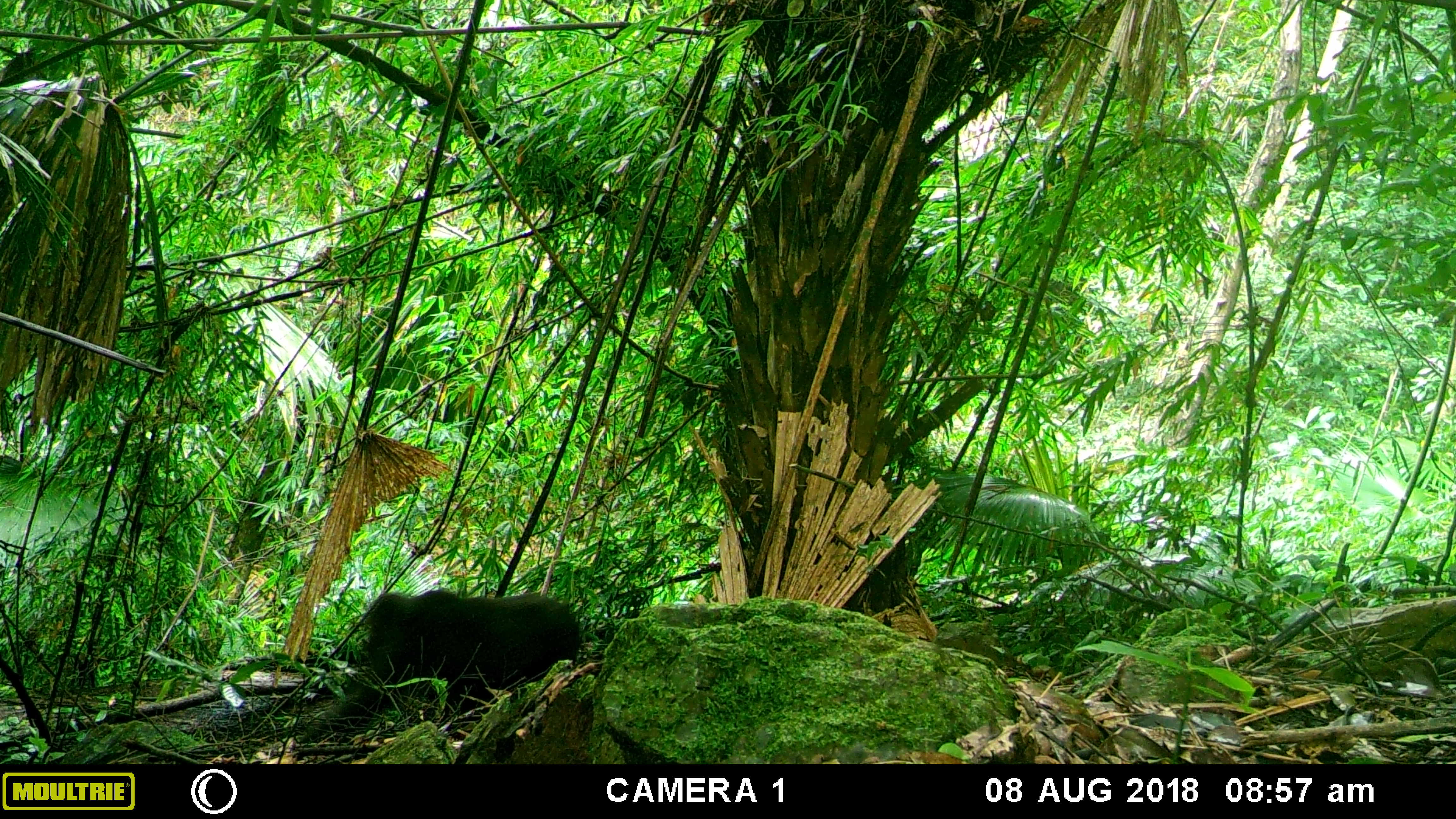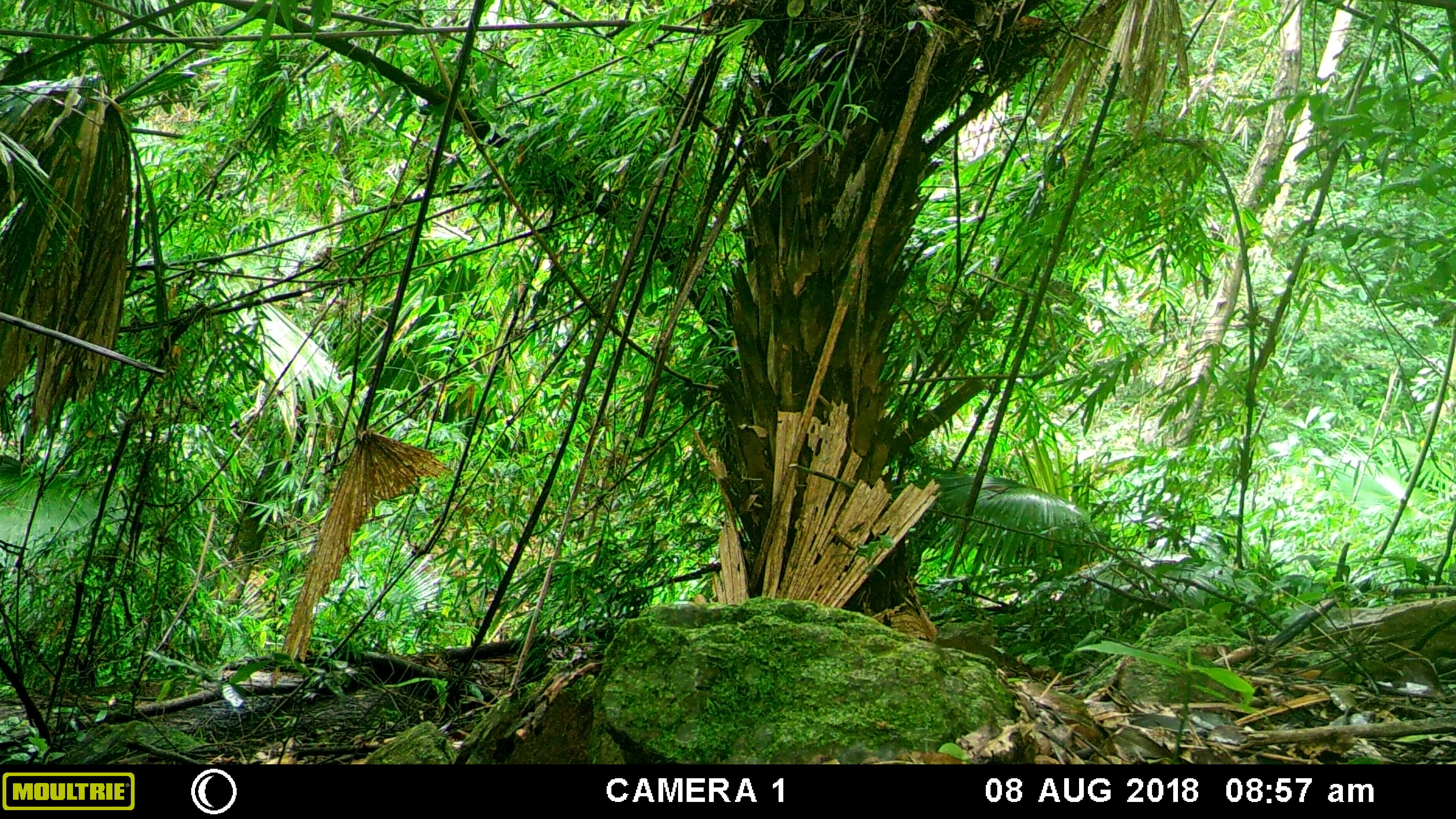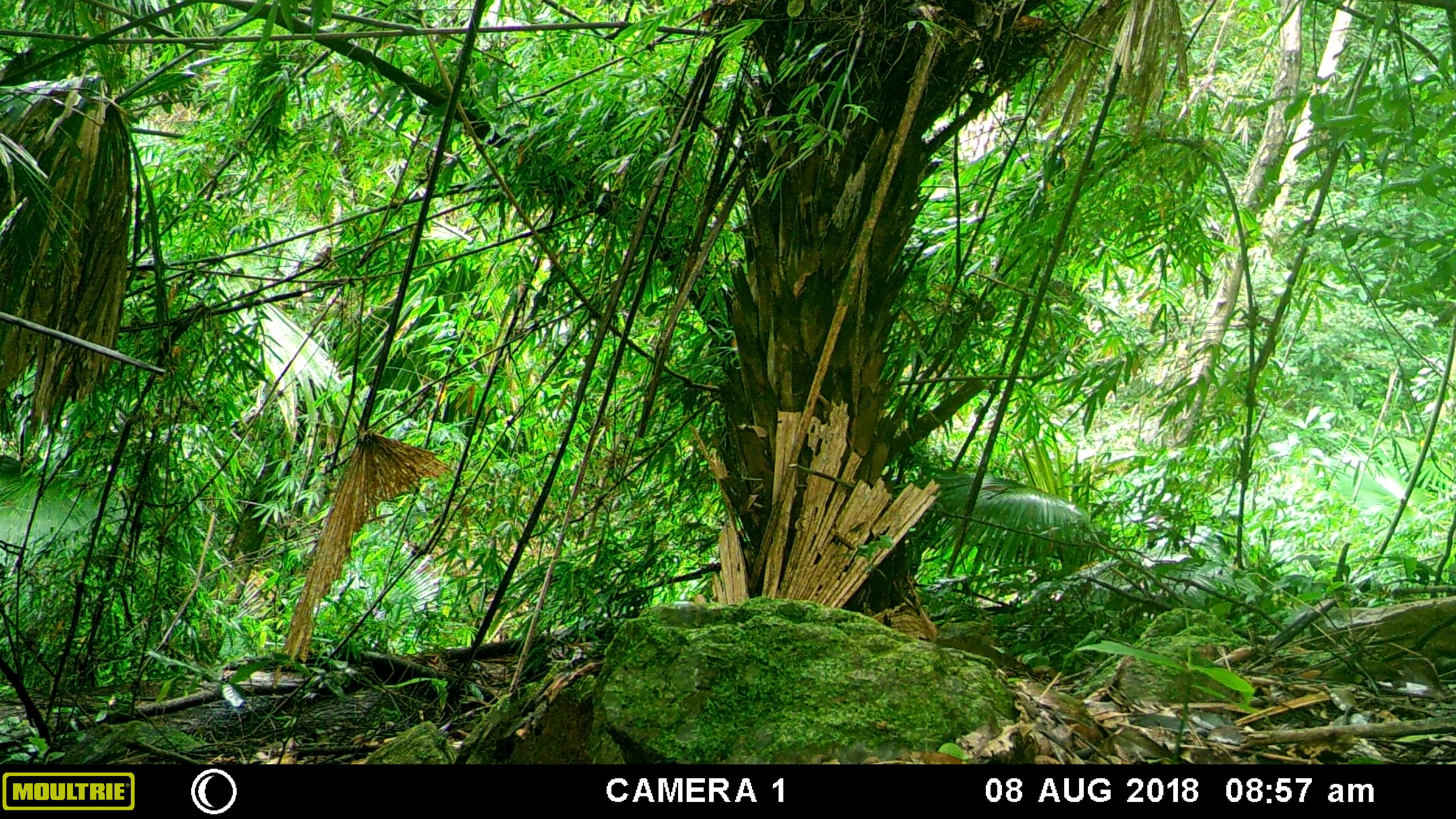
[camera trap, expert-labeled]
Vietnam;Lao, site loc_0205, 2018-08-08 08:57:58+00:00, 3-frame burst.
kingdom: Animalia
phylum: Chordata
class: Mammalia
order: Primates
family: Cercopithecidae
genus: Macaca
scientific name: Macaca arctoides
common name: stump-tailed macaque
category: stump tailed macaque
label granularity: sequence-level